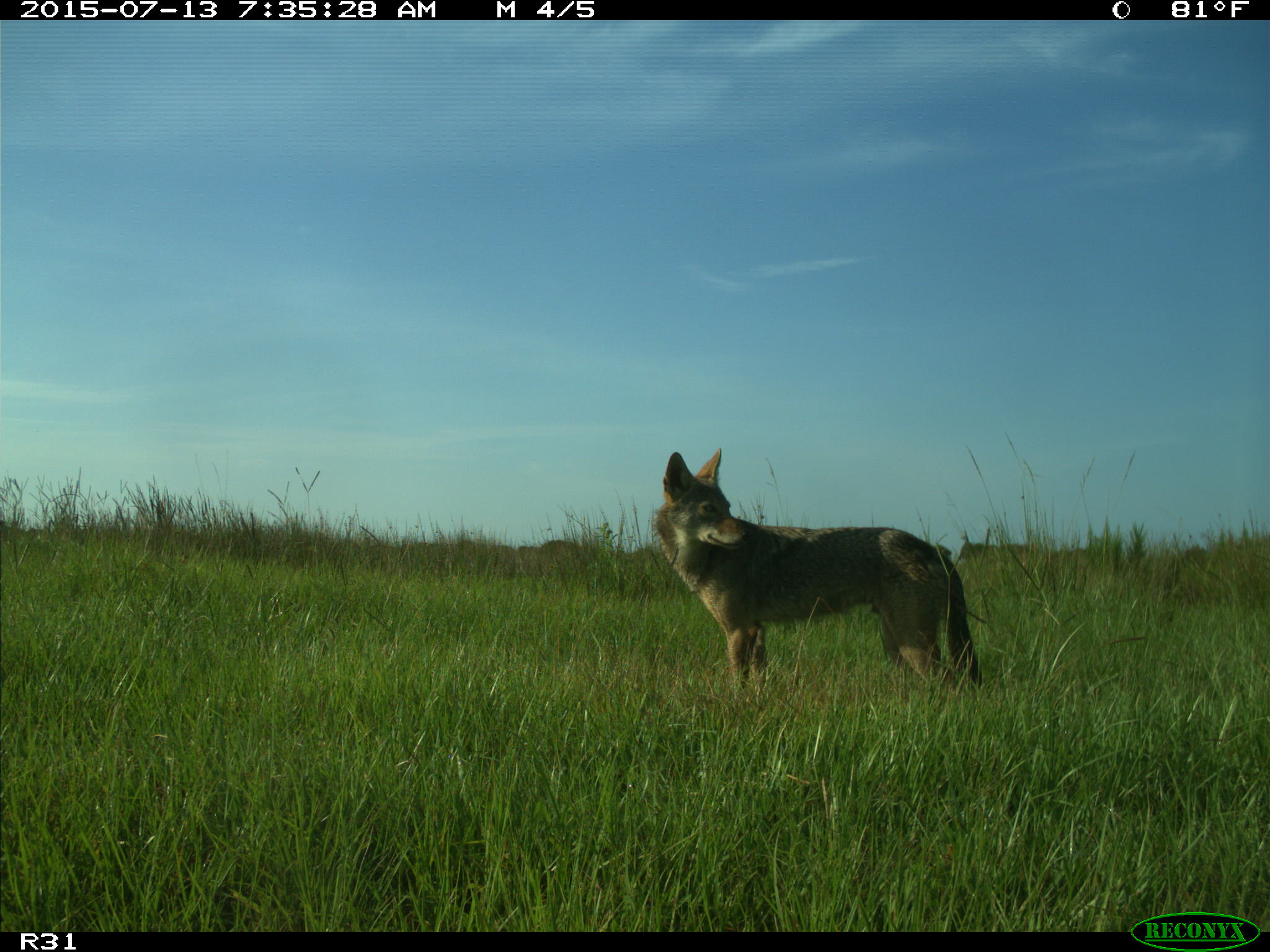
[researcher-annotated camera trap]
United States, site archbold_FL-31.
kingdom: Animalia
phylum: Chordata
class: Mammalia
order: Carnivora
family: Canidae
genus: Canis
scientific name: Canis latrans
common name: coyote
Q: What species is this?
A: Canis latrans (coyote).